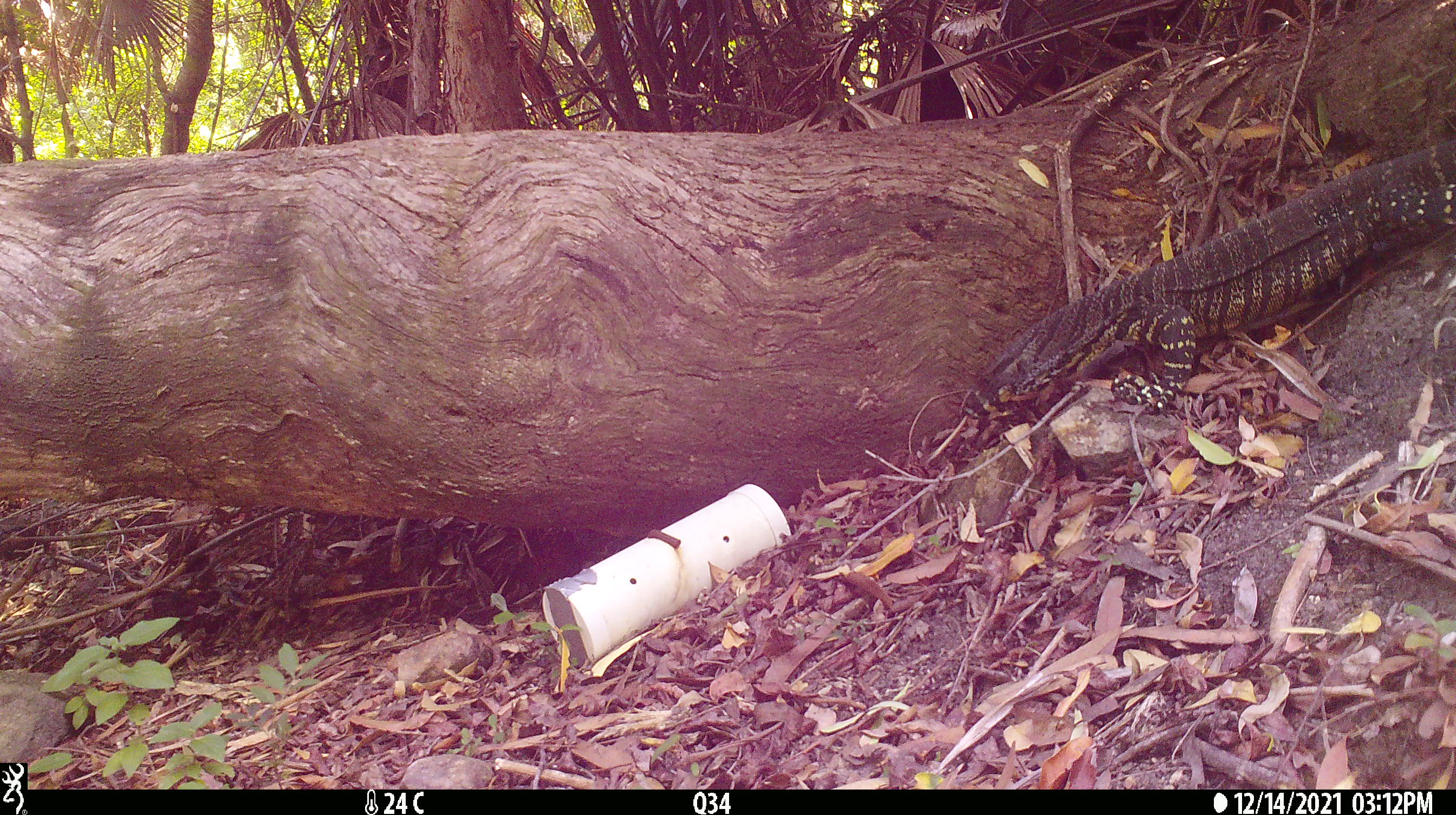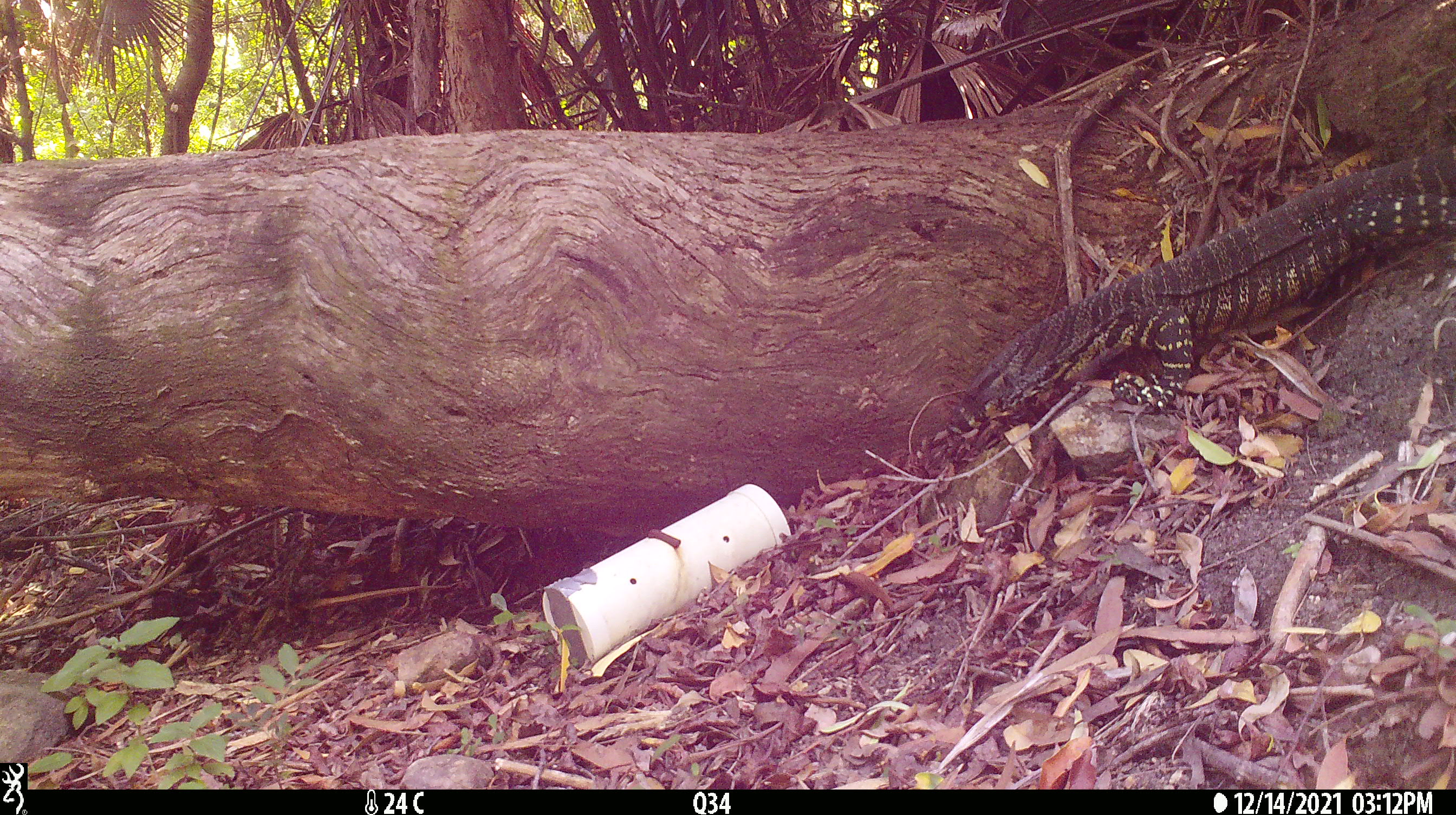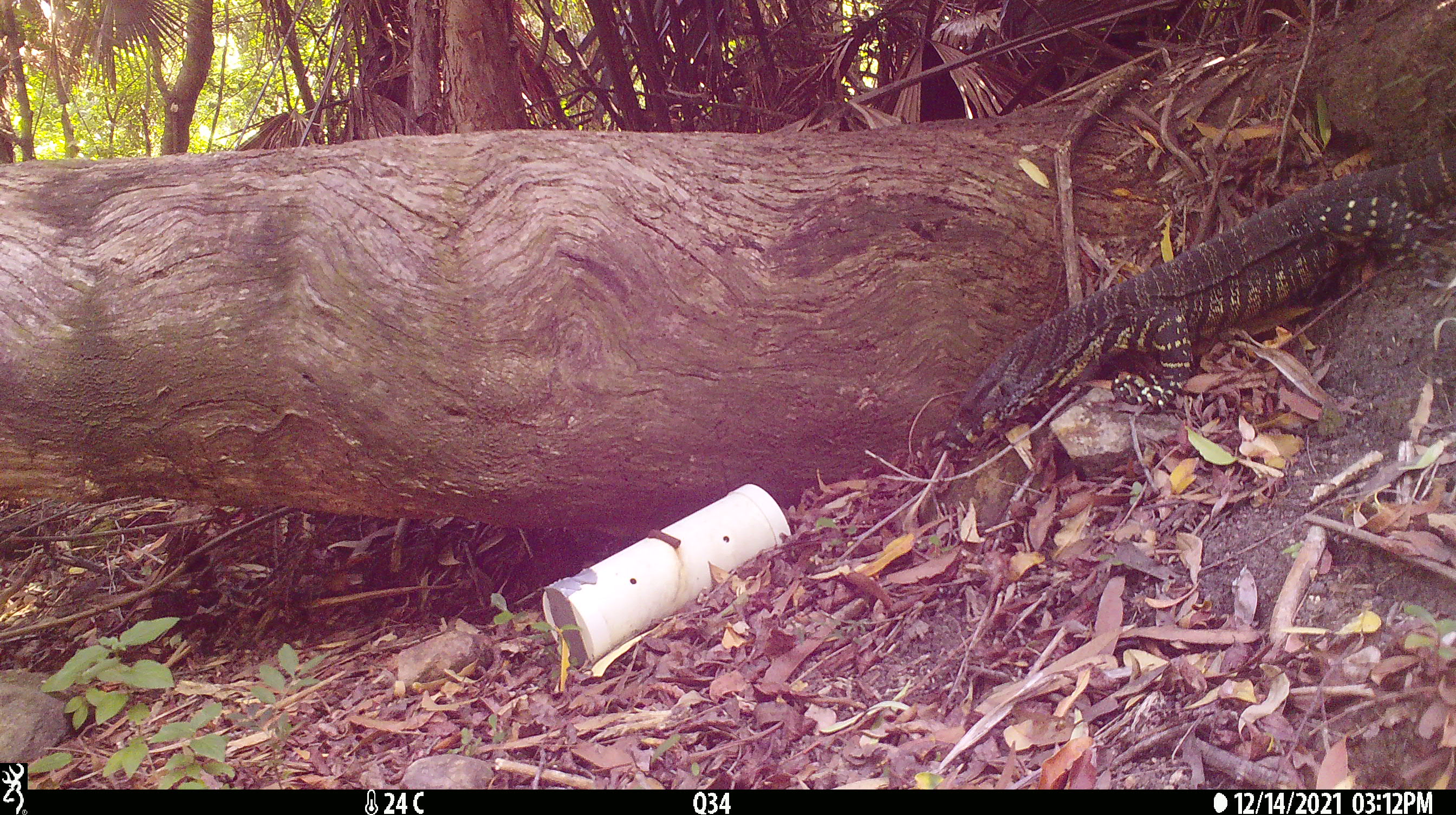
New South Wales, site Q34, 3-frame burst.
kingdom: Animalia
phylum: Chordata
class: Reptilia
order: Squamata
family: Varanidae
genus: Varanus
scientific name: Varanus varius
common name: lace monitor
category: goanna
Goanna (lace monitor) (Varanus varius).